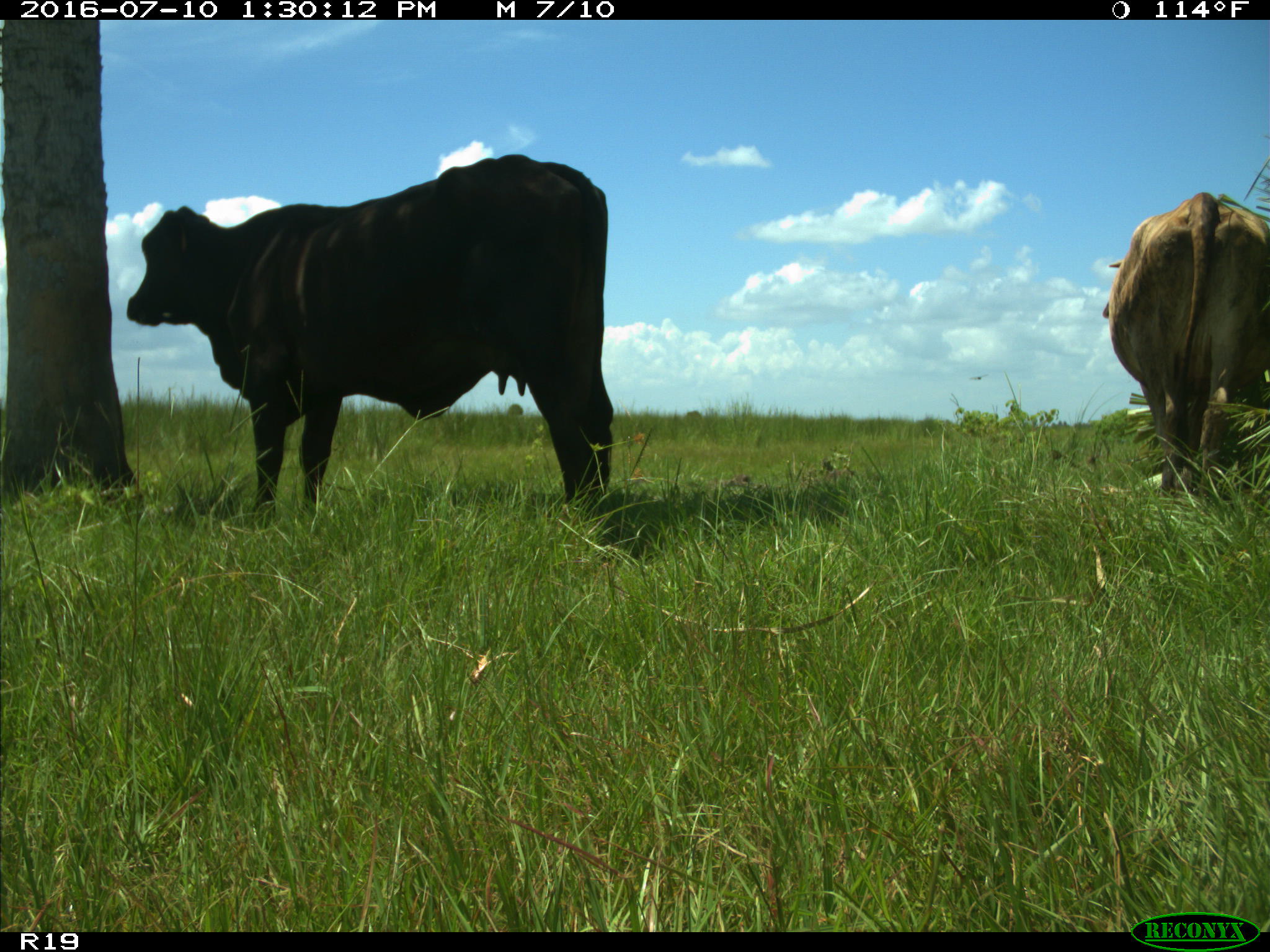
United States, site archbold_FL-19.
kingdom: Animalia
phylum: Chordata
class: Mammalia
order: Artiodactyla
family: Bovidae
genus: Bos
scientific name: Bos taurus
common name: domestic cow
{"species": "Bos taurus (domestic cow)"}